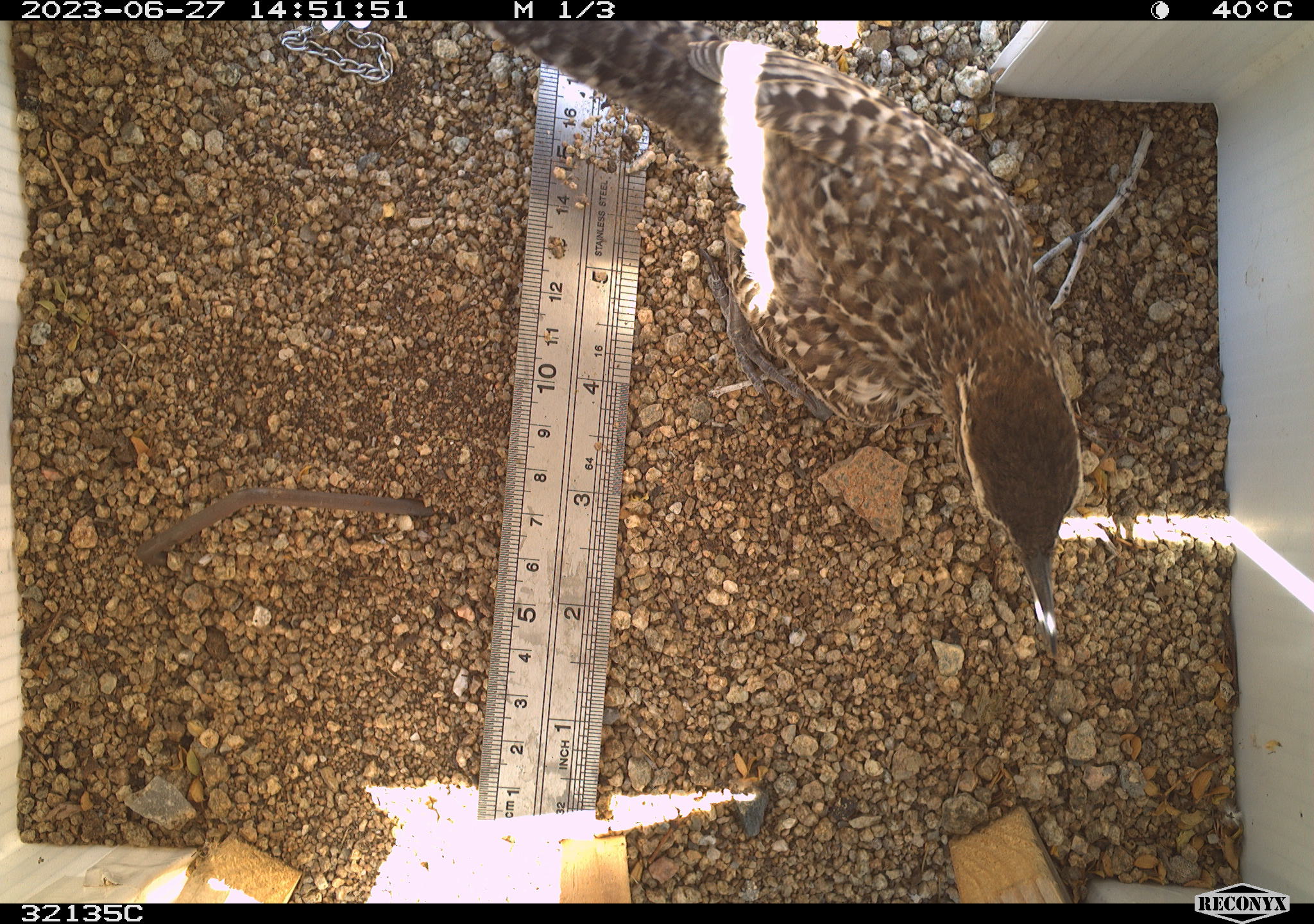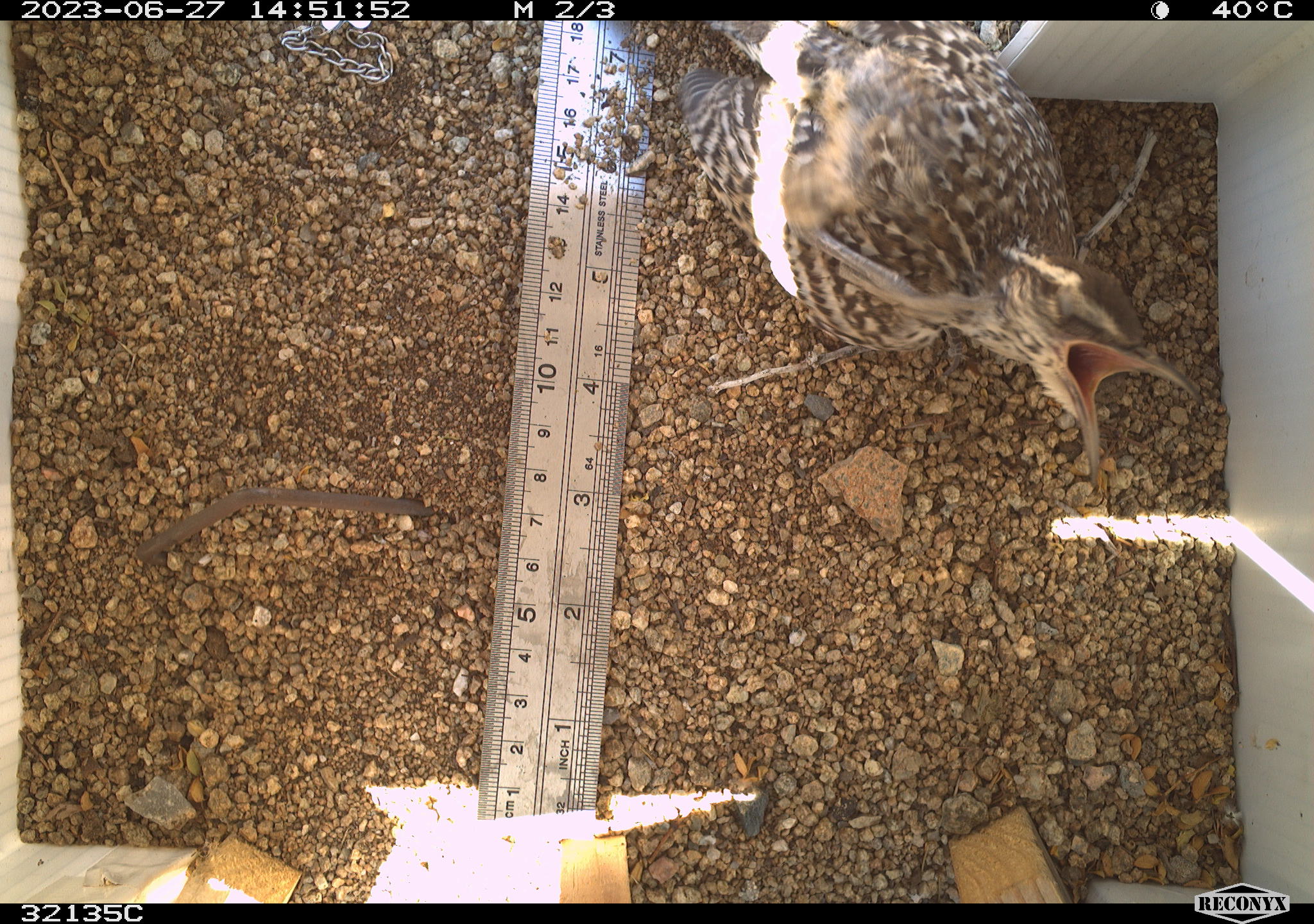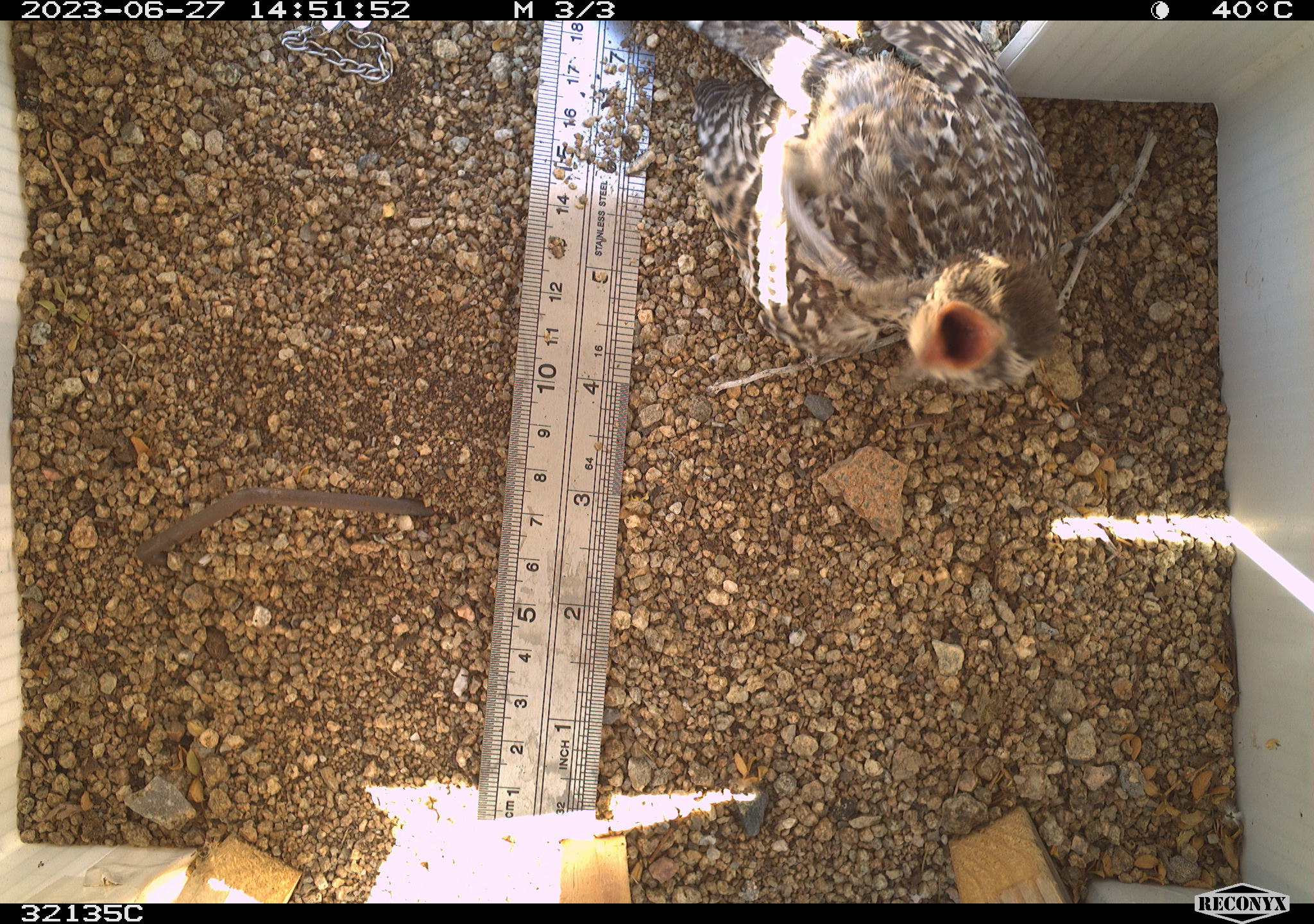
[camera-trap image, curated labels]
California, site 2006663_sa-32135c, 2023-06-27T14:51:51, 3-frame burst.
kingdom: Animalia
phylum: Chordata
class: Aves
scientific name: Aves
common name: bird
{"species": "bird (Aves)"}